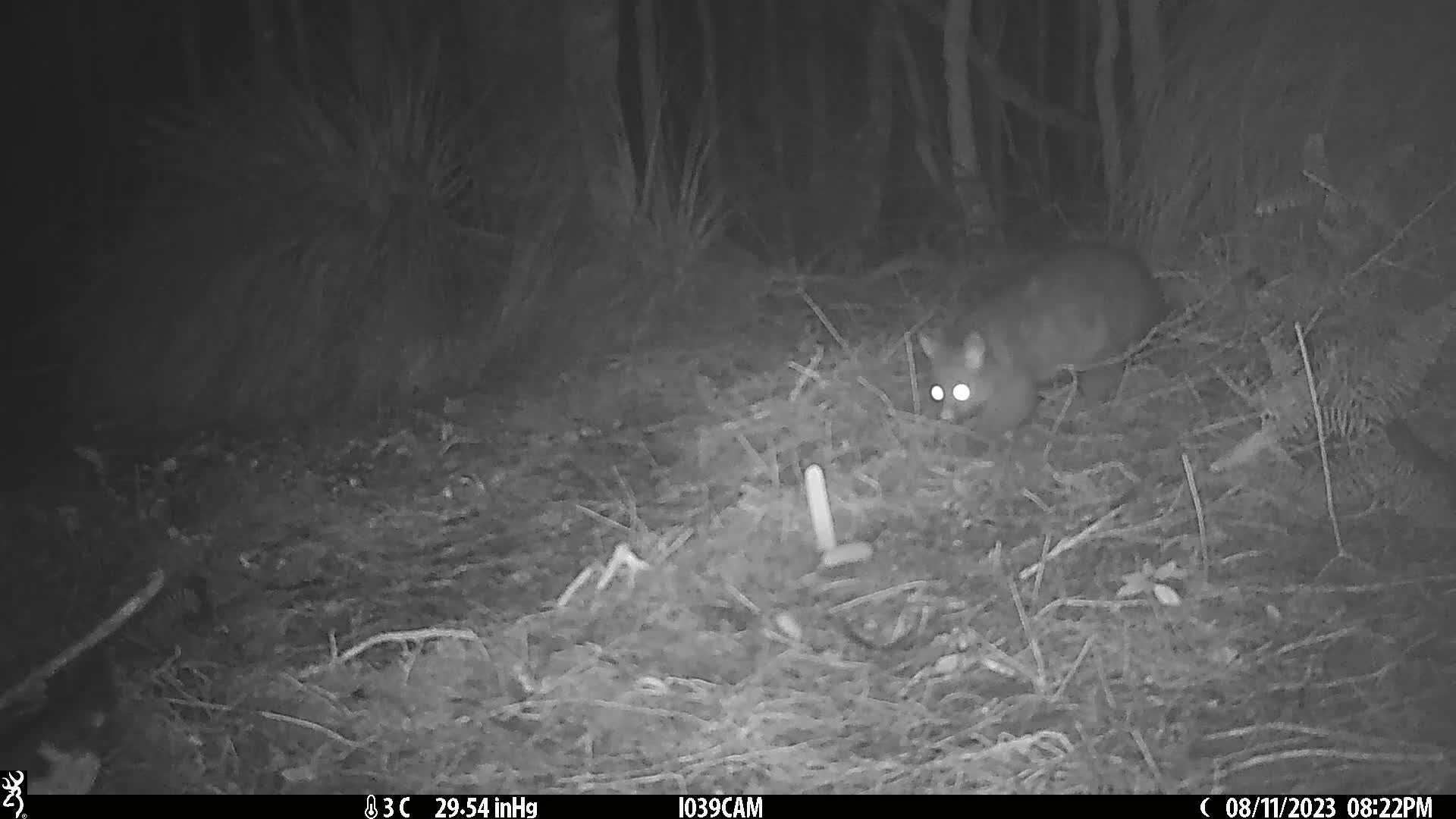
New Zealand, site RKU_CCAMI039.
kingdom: Animalia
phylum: Chordata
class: Mammalia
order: Diprotodontia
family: Phalangeridae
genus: Trichosurus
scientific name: Trichosurus vulpecula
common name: common brushtail possum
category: possum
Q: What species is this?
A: Possum (common brushtail possum) (Trichosurus vulpecula).